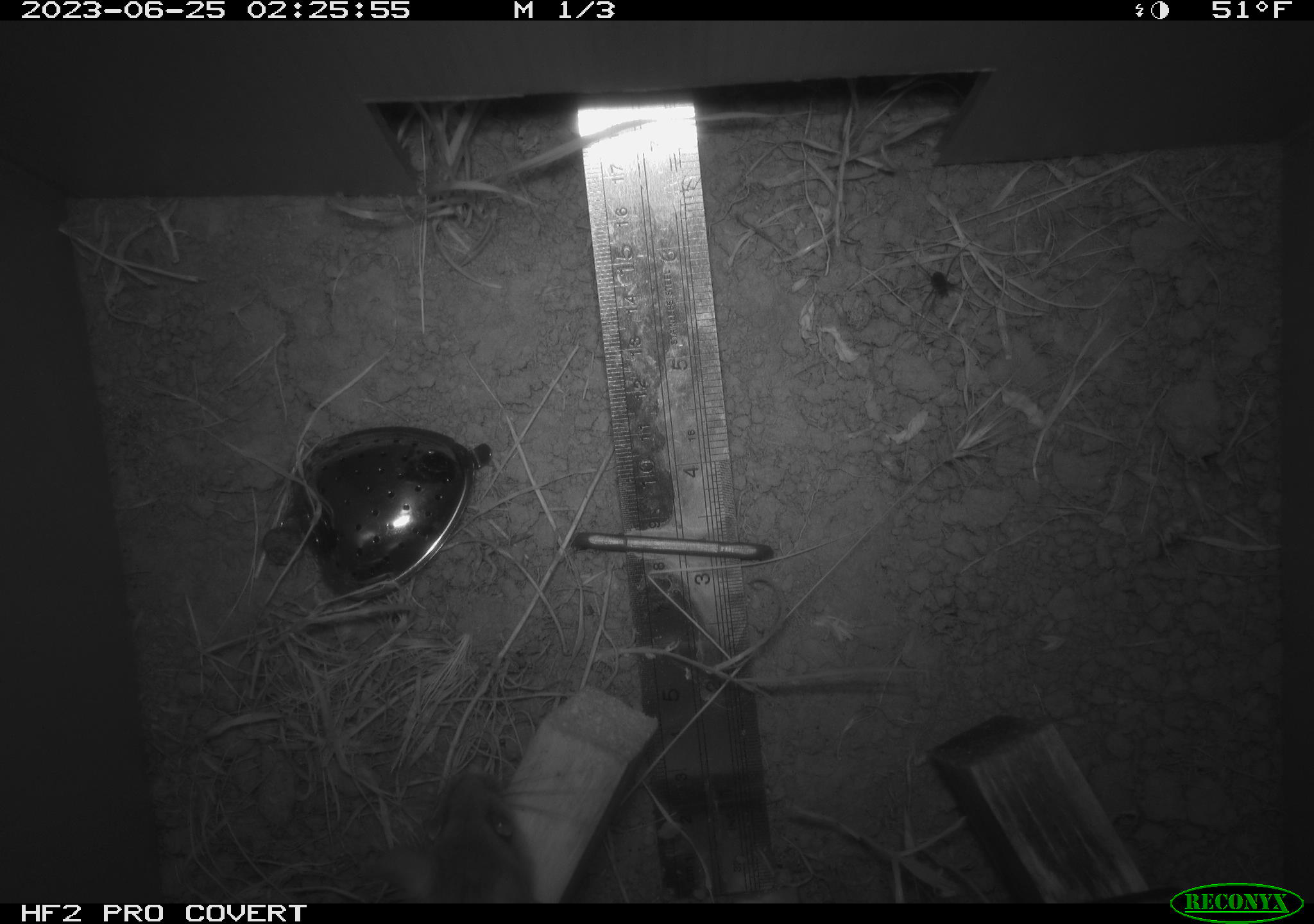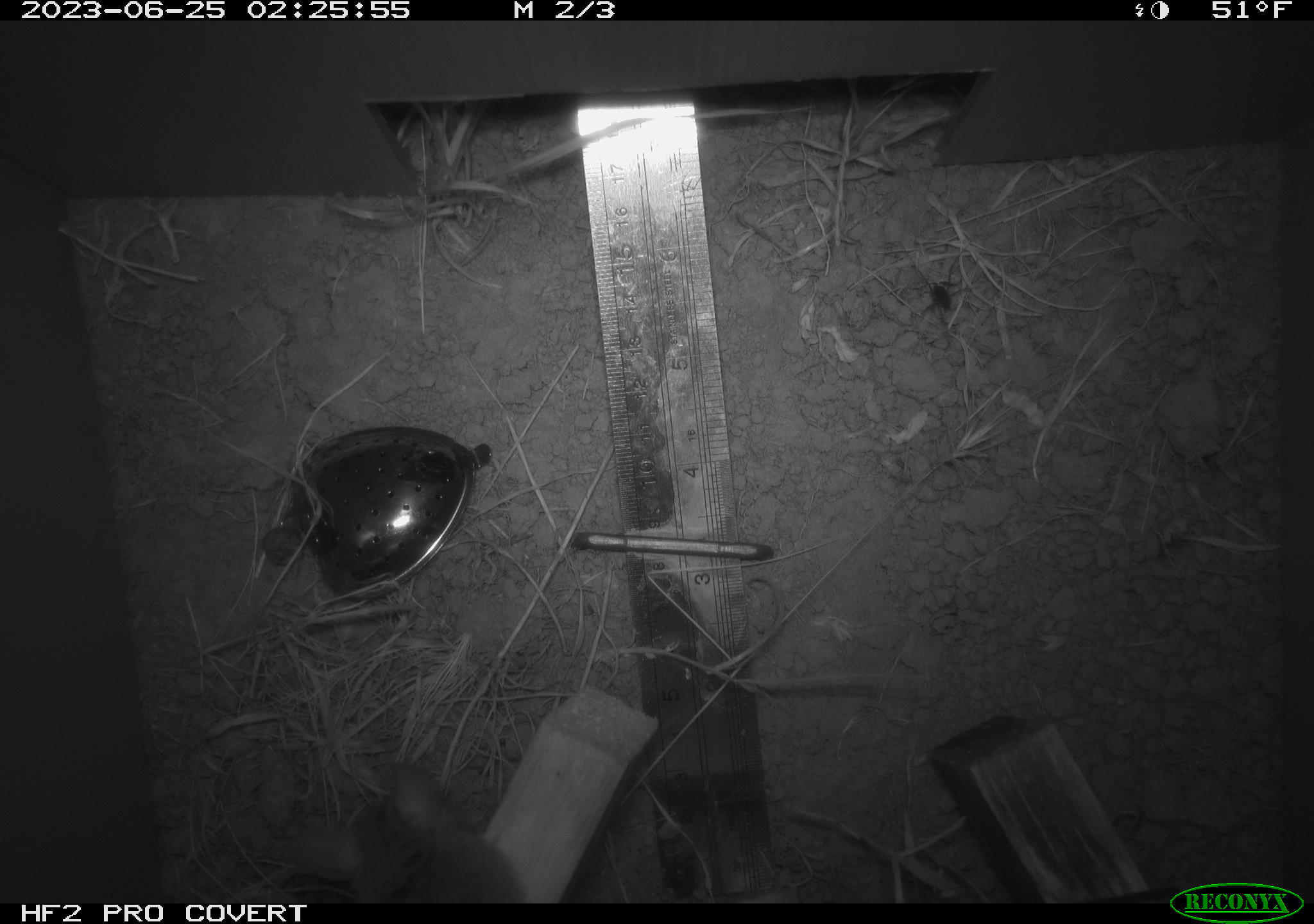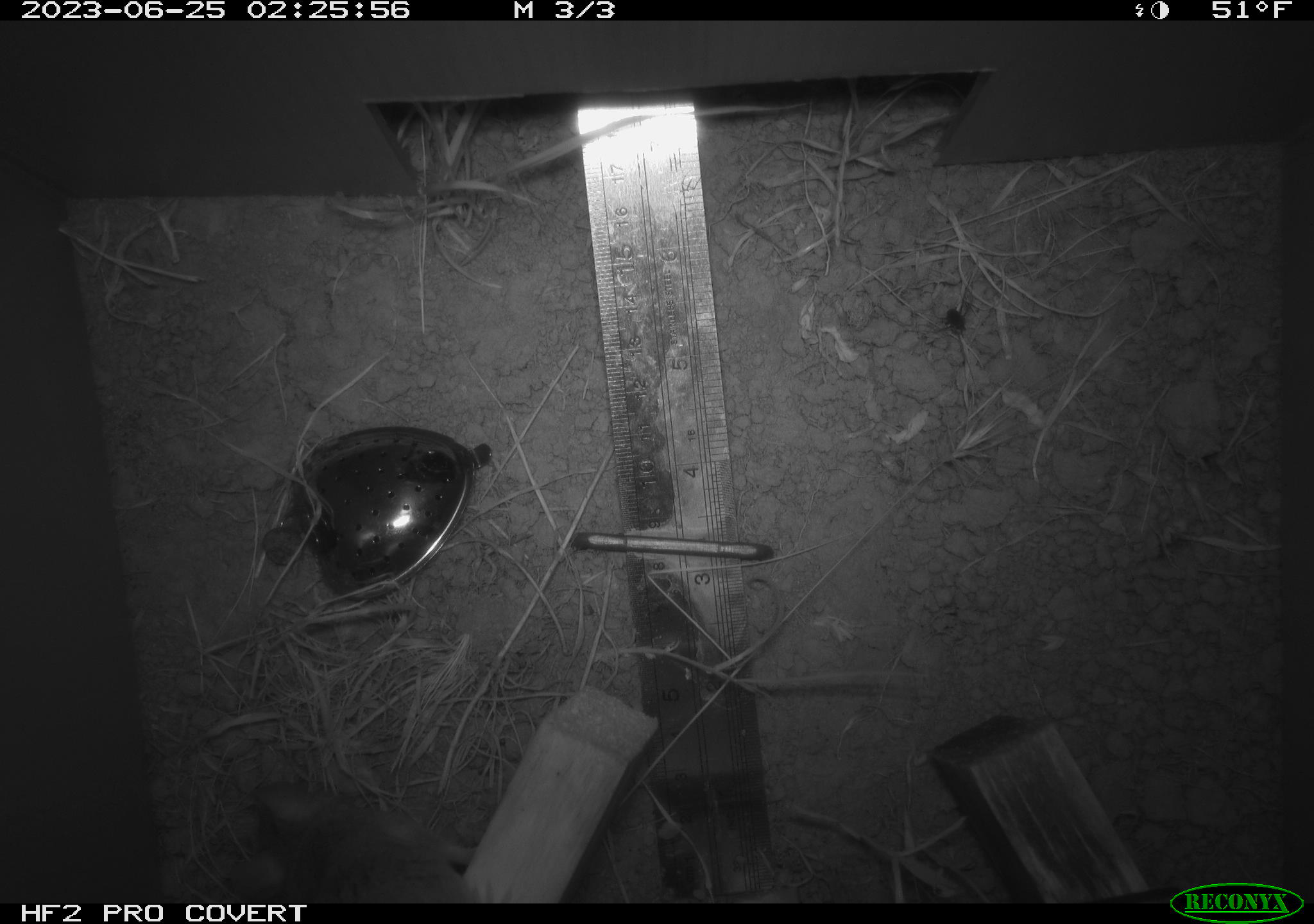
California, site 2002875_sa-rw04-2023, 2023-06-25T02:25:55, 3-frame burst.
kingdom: Animalia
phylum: Chordata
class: Mammalia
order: Rodentia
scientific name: Rodentia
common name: mouse species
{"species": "mouse species (Rodentia)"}